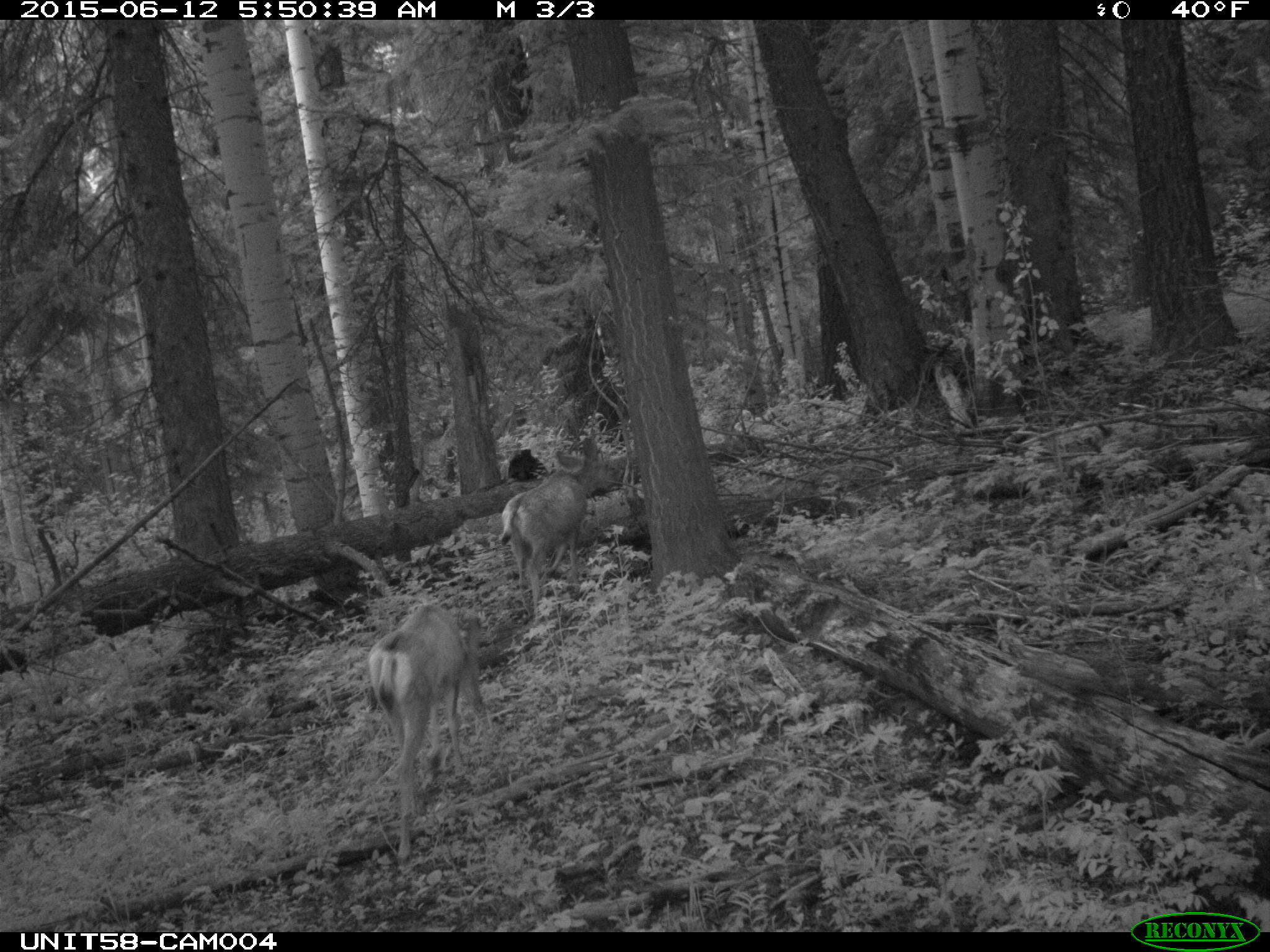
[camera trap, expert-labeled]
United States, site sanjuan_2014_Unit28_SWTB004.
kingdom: Animalia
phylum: Chordata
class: Mammalia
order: Artiodactyla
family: Cervidae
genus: Odocoileus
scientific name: Odocoileus hemionus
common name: mule deer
Odocoileus hemionus (mule deer).